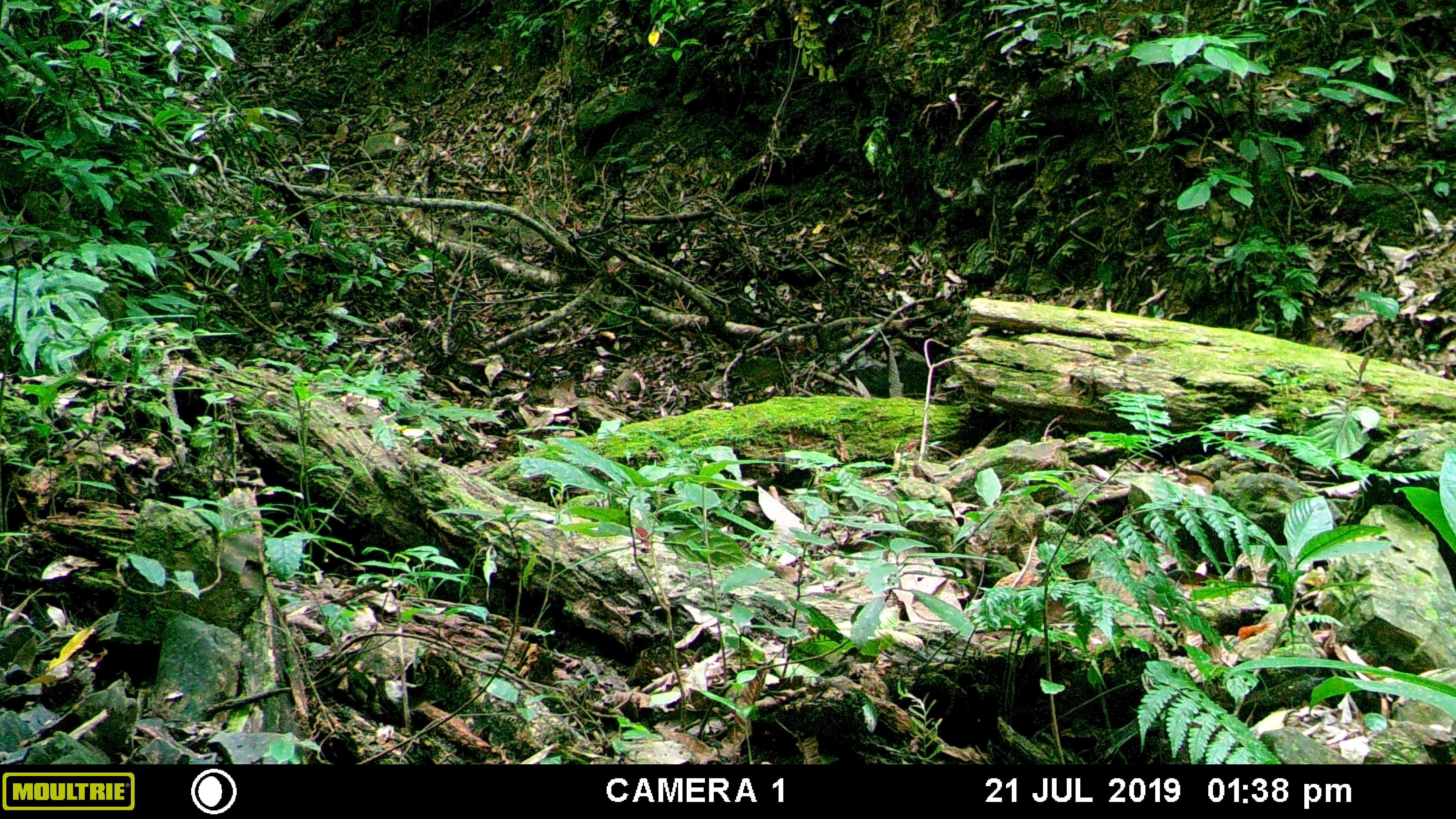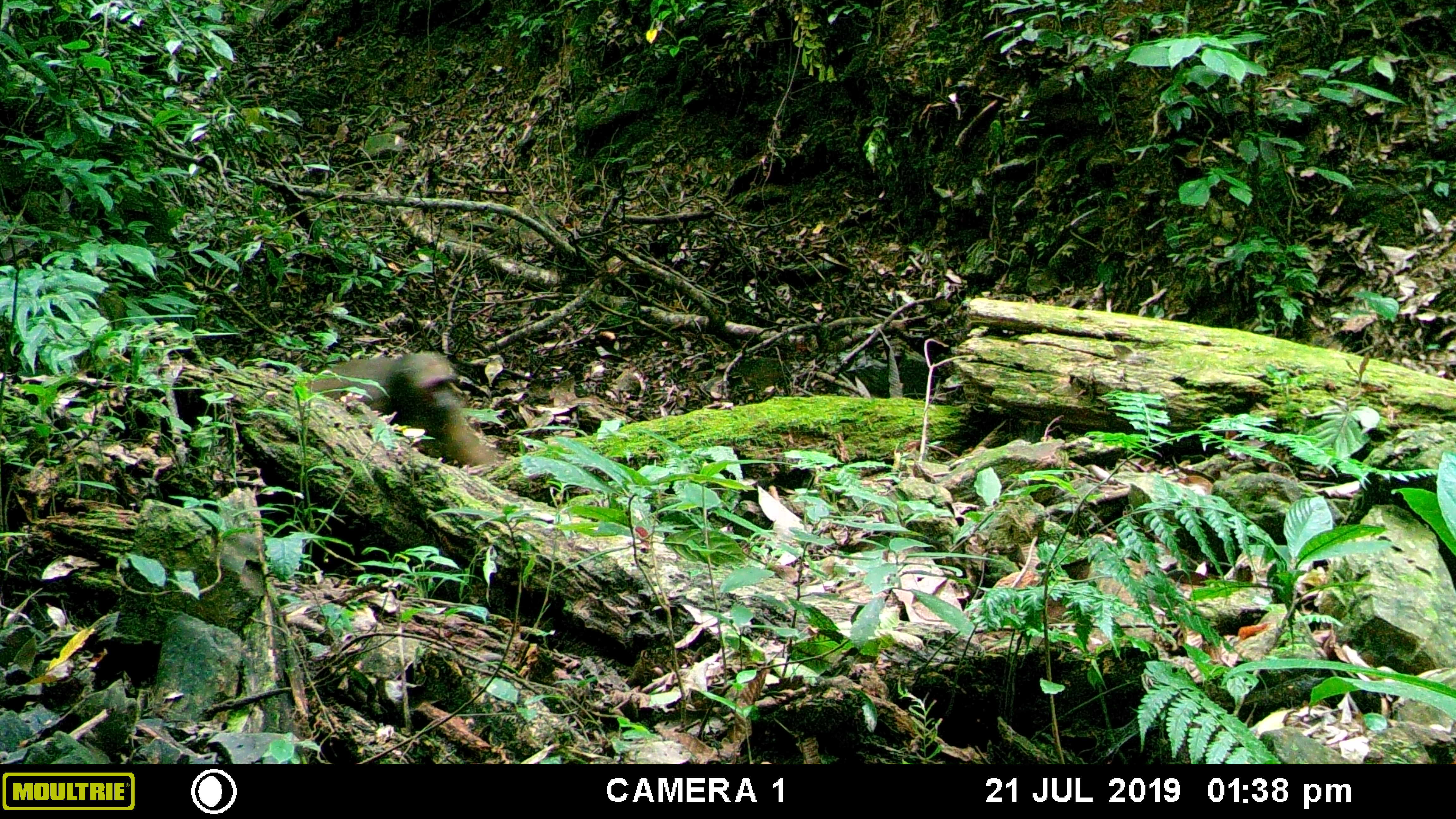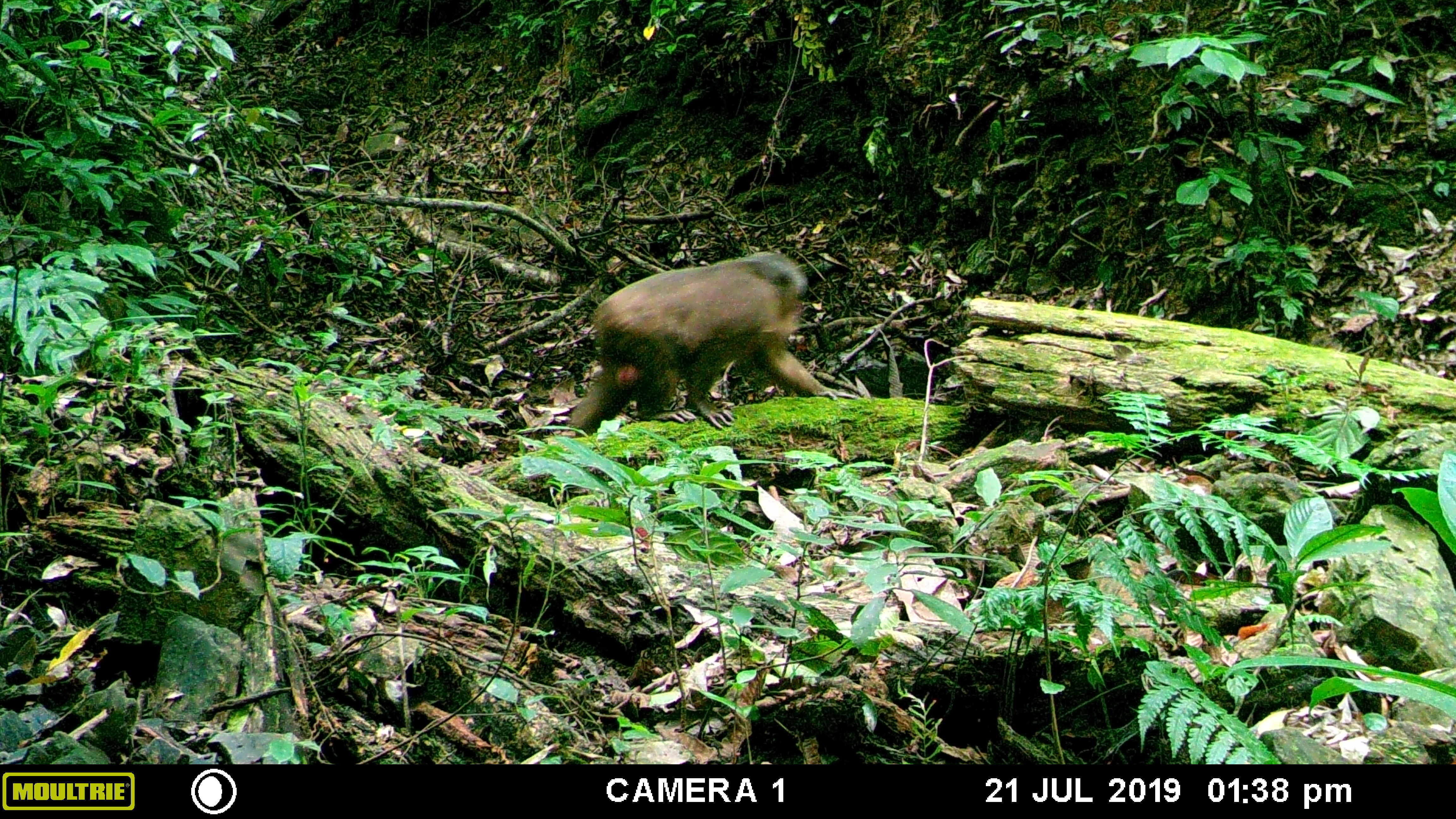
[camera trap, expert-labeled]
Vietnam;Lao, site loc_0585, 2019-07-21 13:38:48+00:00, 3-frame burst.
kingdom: Animalia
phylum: Chordata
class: Mammalia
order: Primates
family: Cercopithecidae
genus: Macaca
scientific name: Macaca arctoides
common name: stump-tailed macaque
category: stump tailed macaque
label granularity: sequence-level